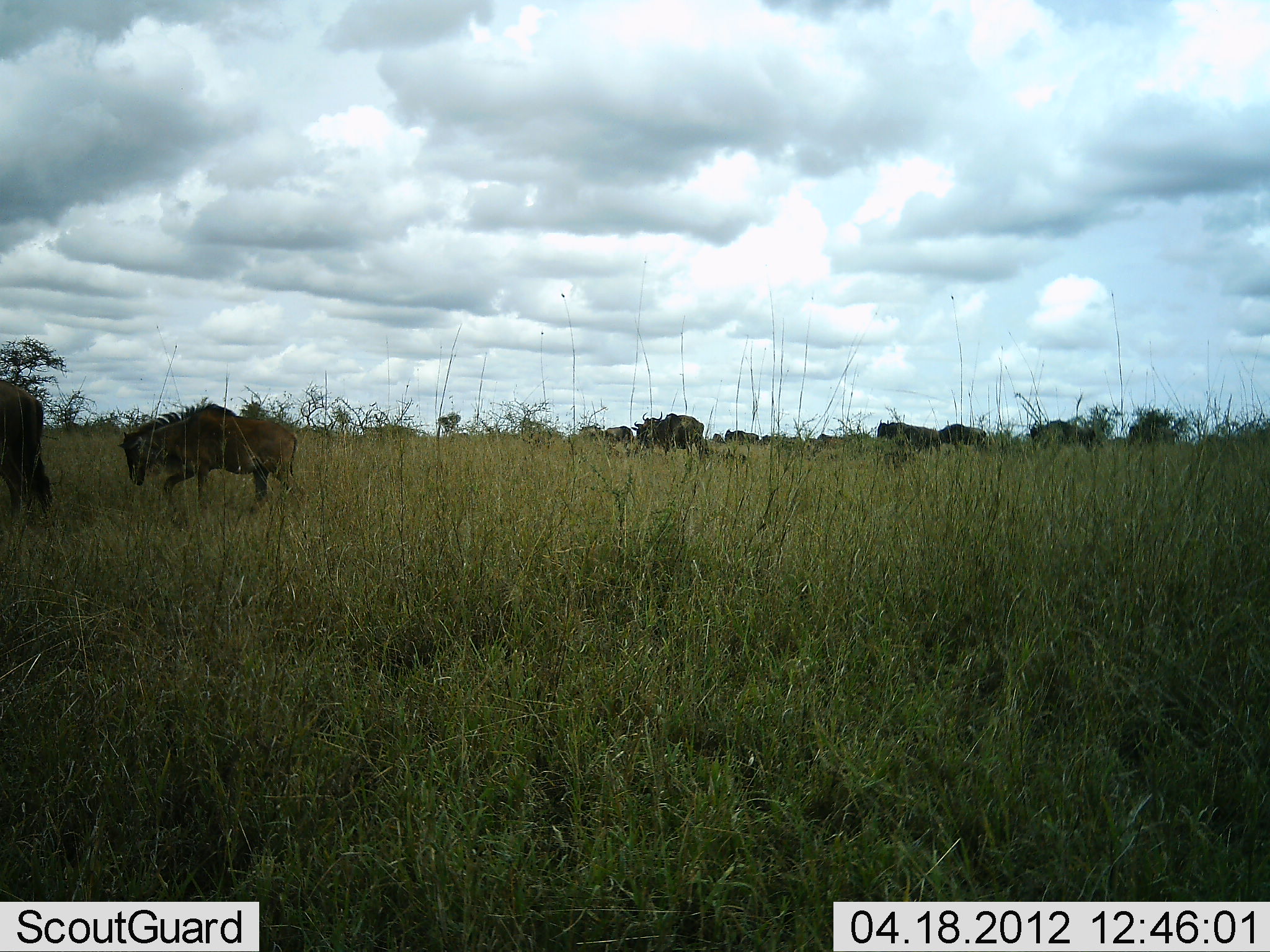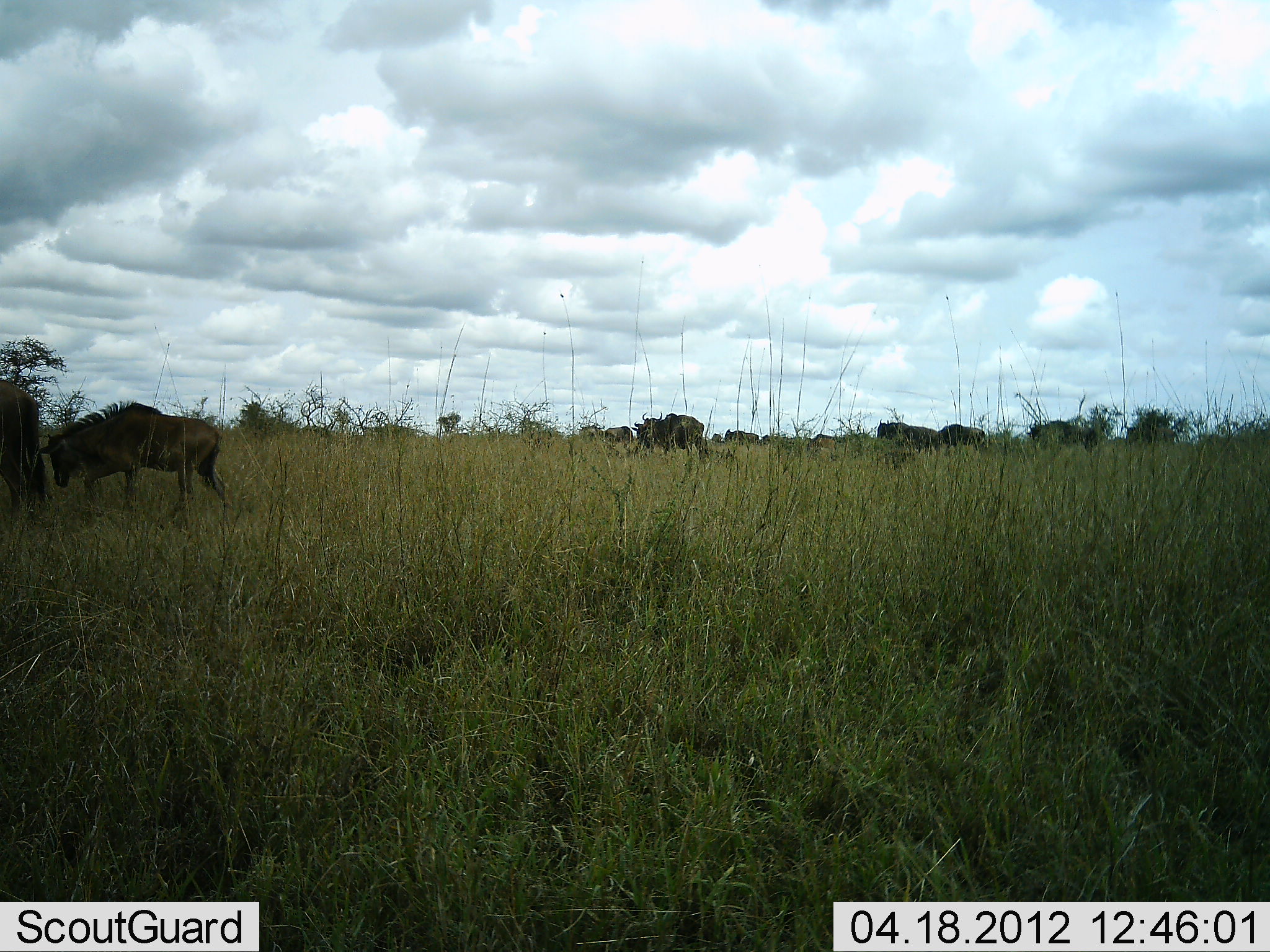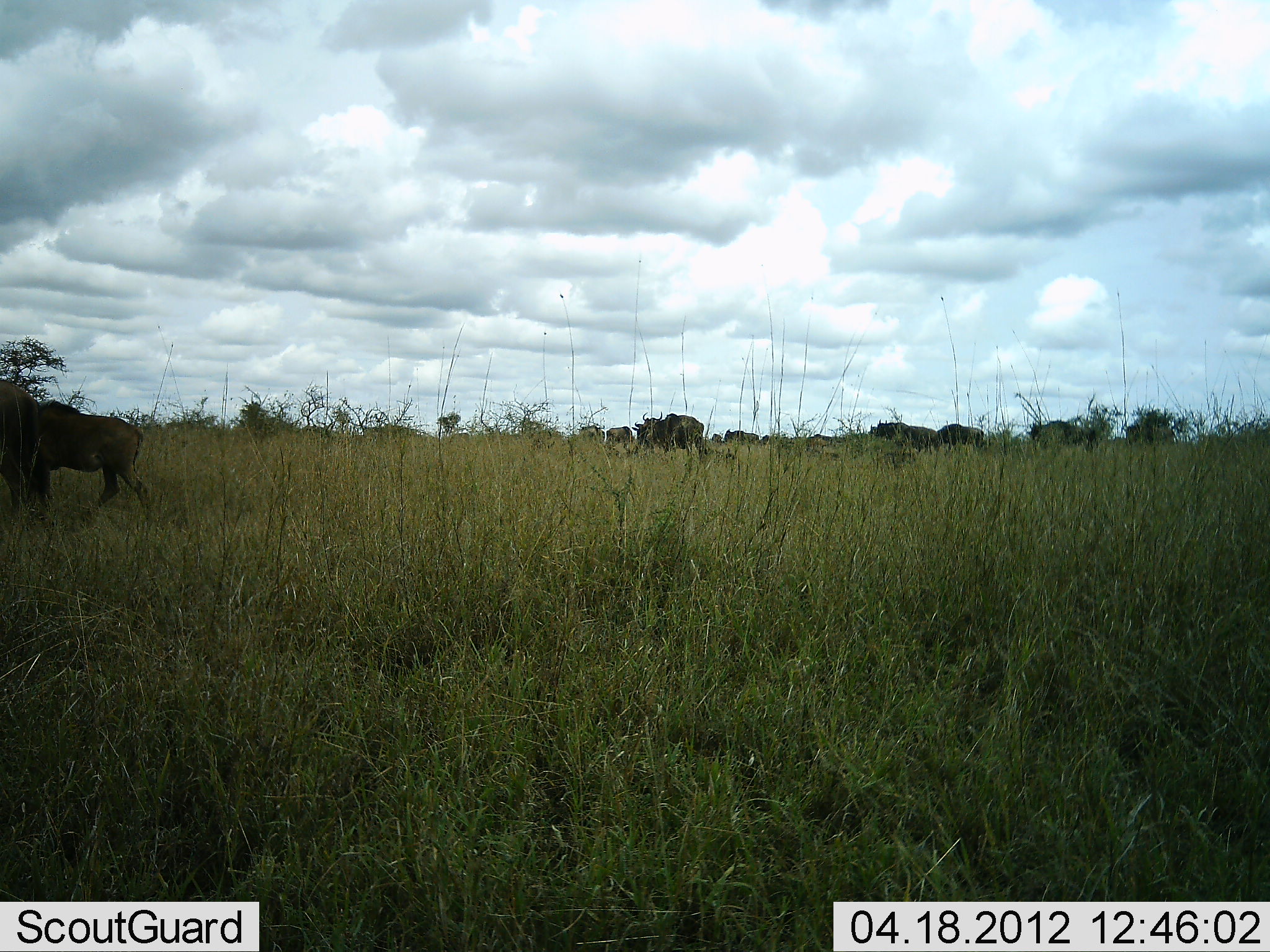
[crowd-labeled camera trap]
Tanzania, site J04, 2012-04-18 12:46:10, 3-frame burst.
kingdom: Animalia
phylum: Chordata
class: Mammalia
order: Artiodactyla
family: Bovidae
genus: Connochaetes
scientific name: Connochaetes taurinus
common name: blue wildebeest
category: wildebeest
Wildebeest (blue wildebeest) (Connochaetes taurinus), count 11-50. Behavior (volunteer vote fractions): standing 82%, resting 0%, moving 82%, interacting 0%. Young present (vote fraction): 18%. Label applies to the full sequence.